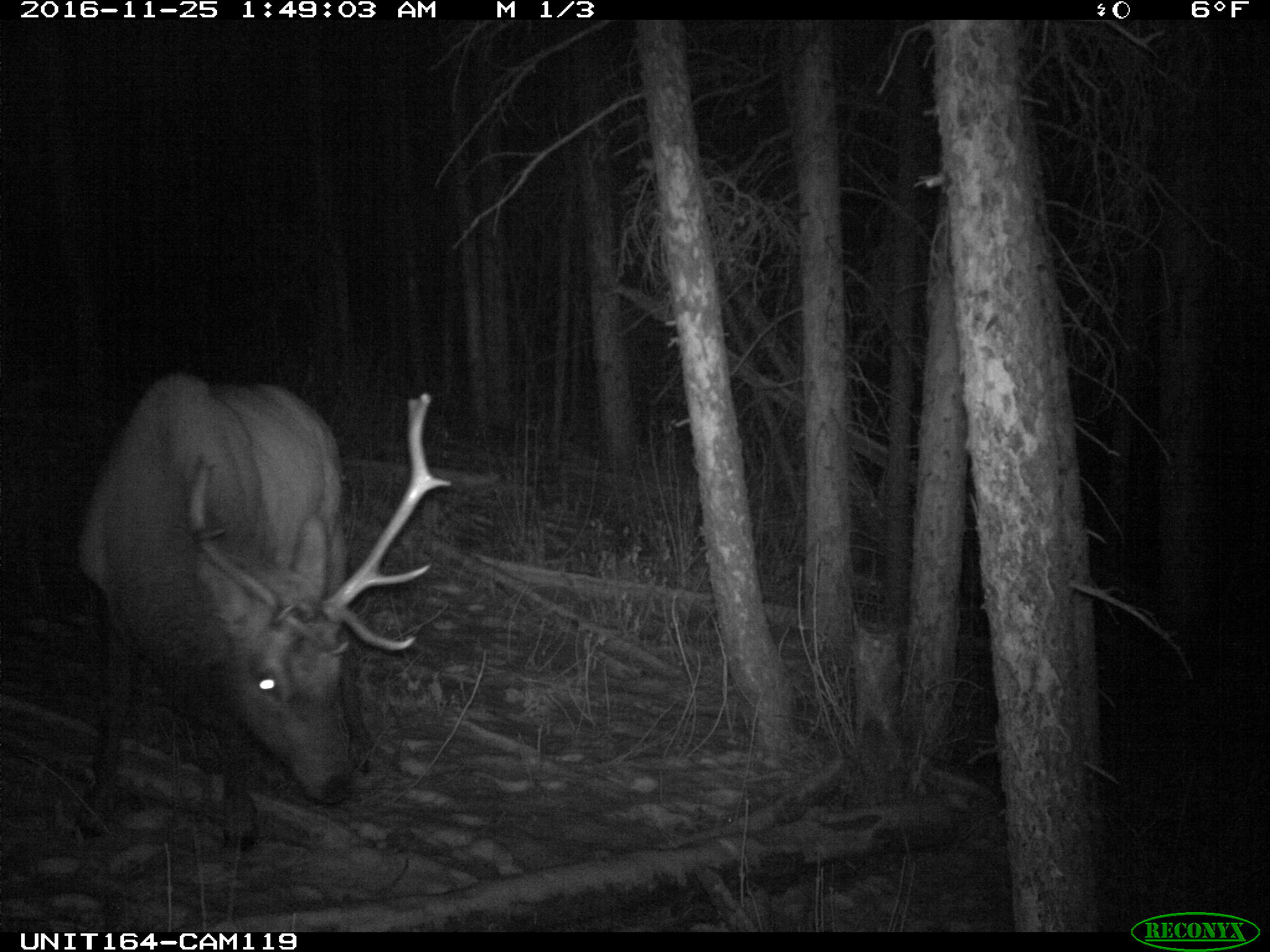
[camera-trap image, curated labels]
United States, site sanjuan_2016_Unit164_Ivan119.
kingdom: Animalia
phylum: Chordata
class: Mammalia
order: Artiodactyla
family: Cervidae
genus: Cervus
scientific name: Cervus elaphus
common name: red deer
Cervus elaphus (red deer).